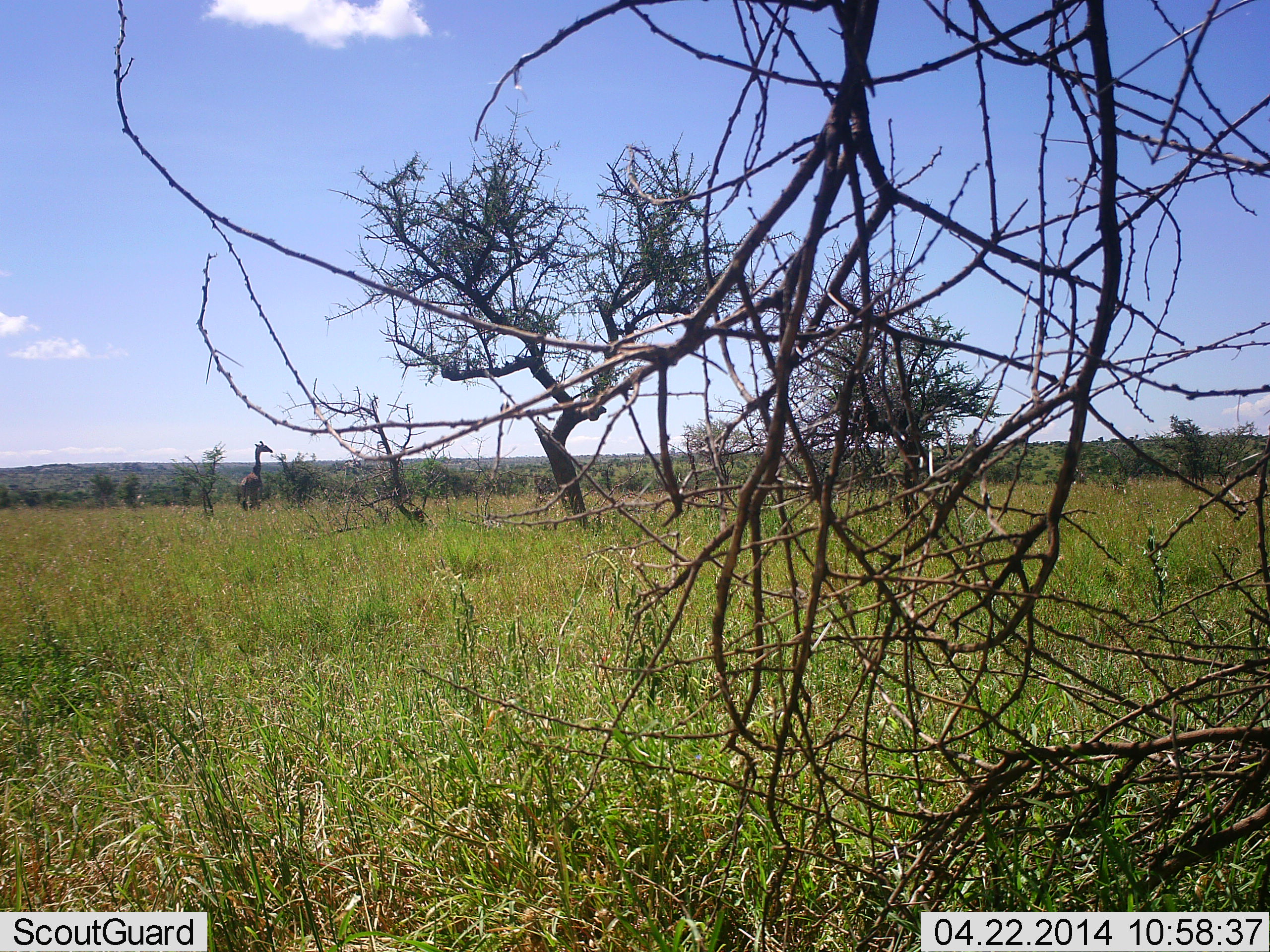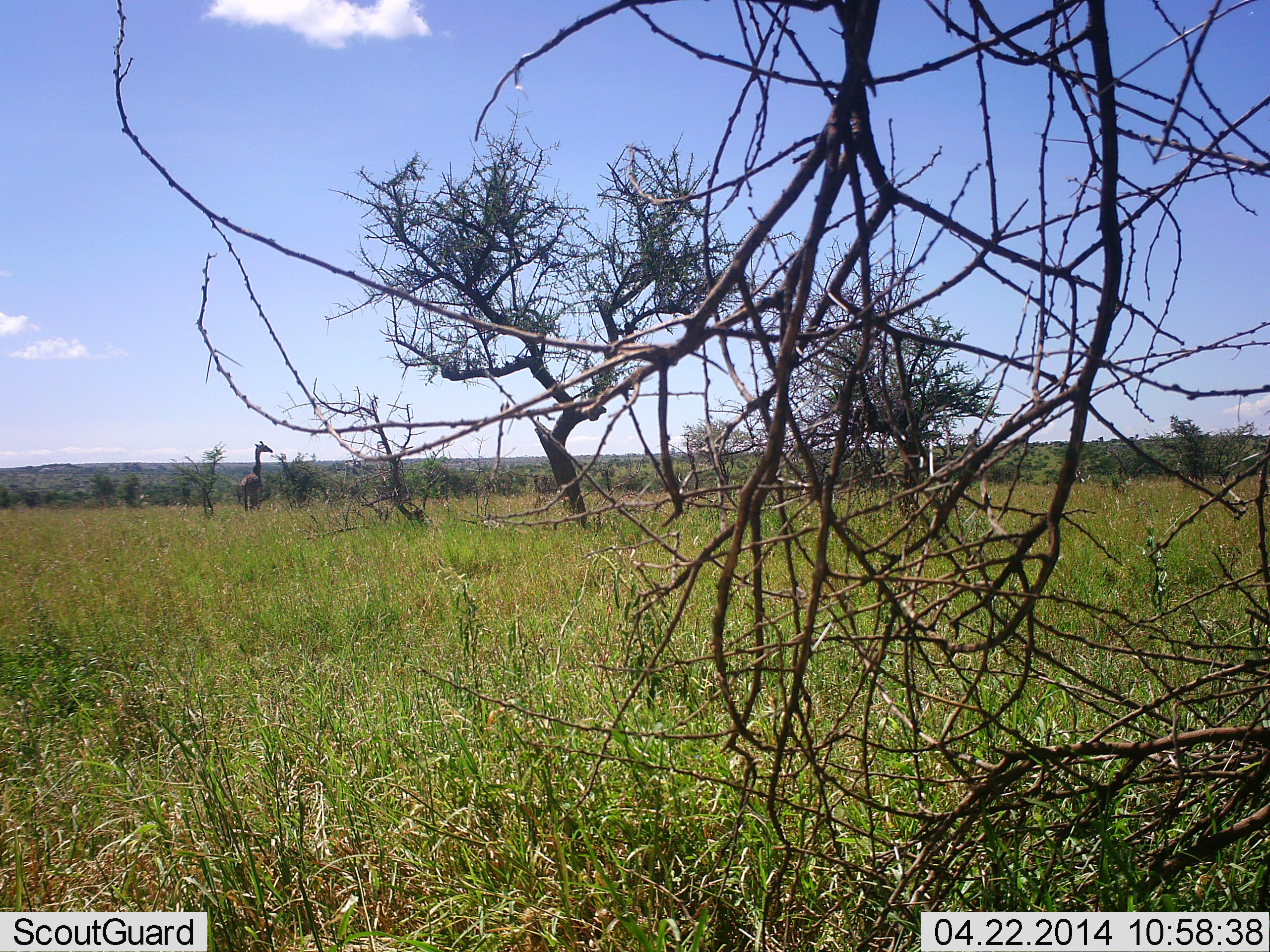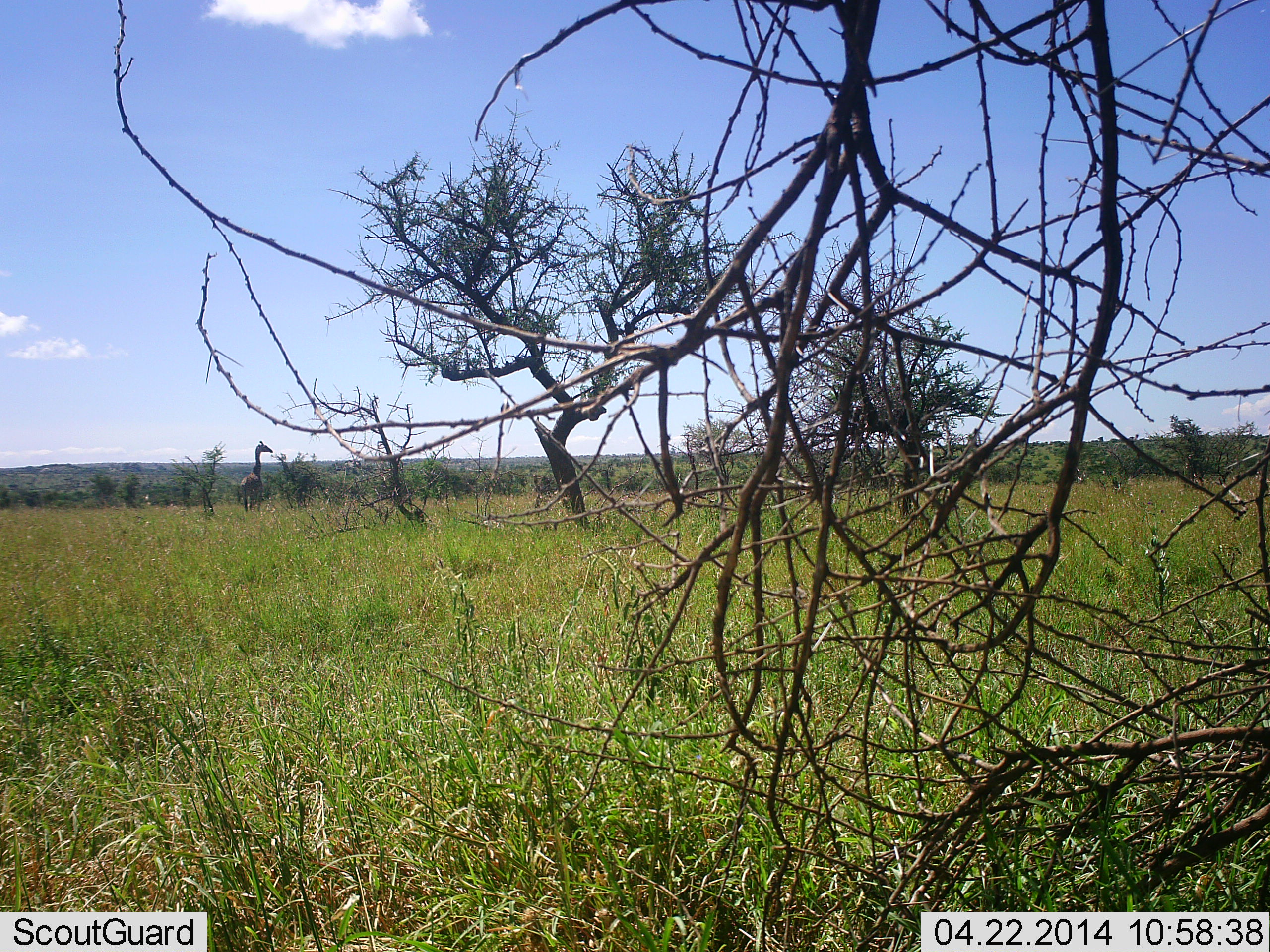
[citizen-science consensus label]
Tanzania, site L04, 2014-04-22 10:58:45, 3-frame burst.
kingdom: Animalia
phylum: Chordata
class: Mammalia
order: Artiodactyla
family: Giraffidae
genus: Giraffa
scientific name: Giraffa camelopardalis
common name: giraffe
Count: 1.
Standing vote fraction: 90%.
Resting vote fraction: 0%.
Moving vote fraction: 0%.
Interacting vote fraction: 0%.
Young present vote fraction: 0%.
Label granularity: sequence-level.